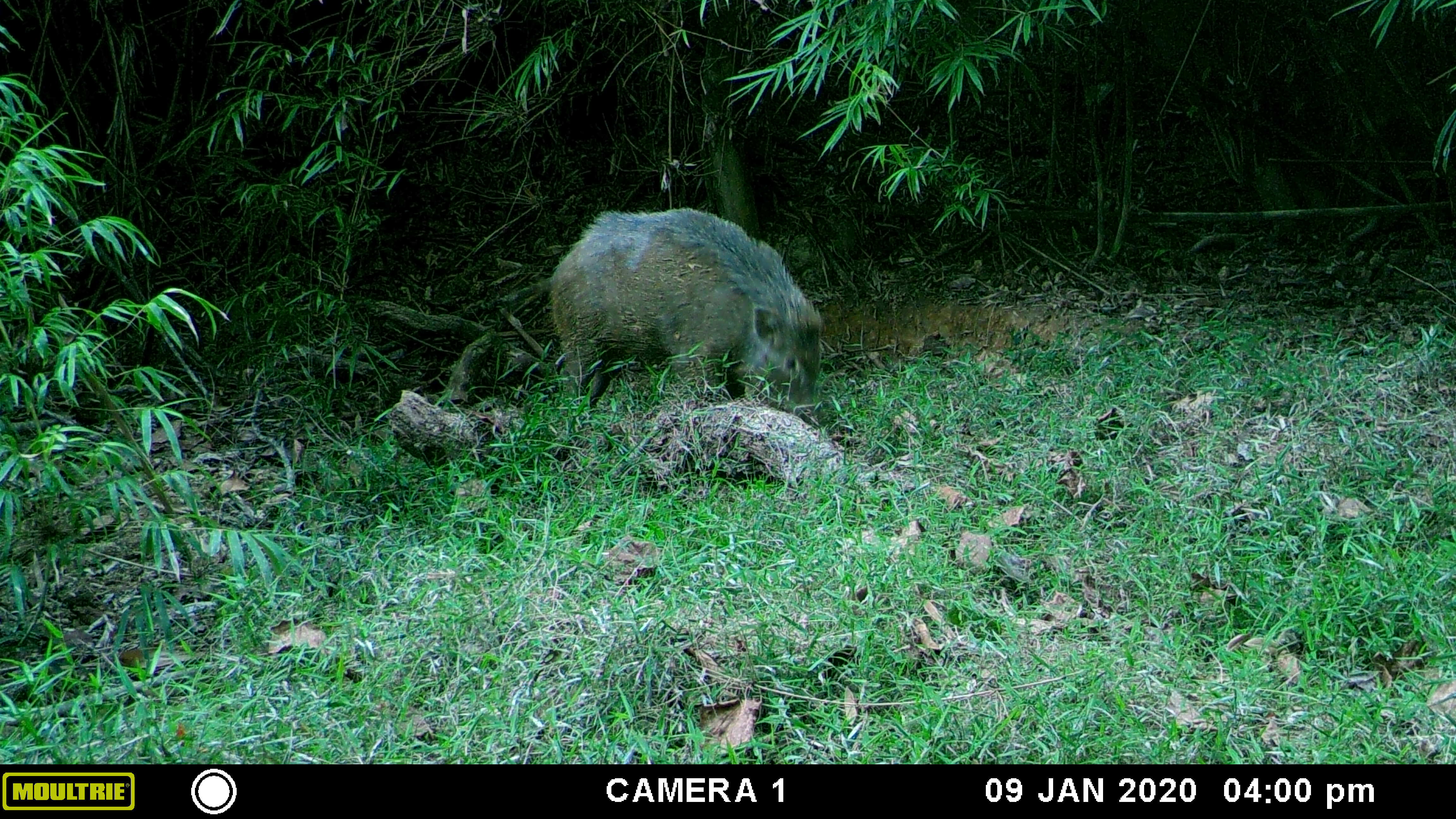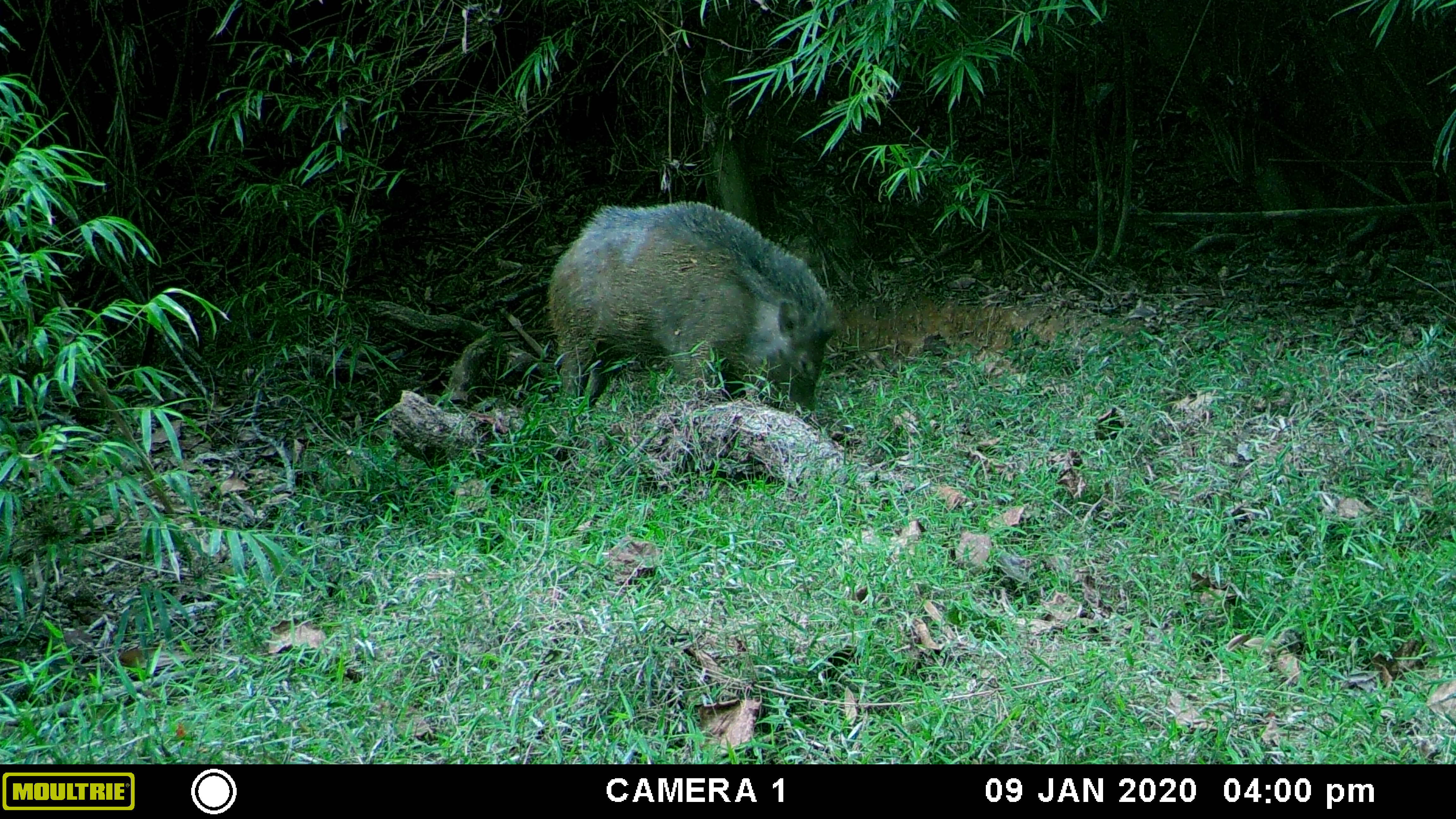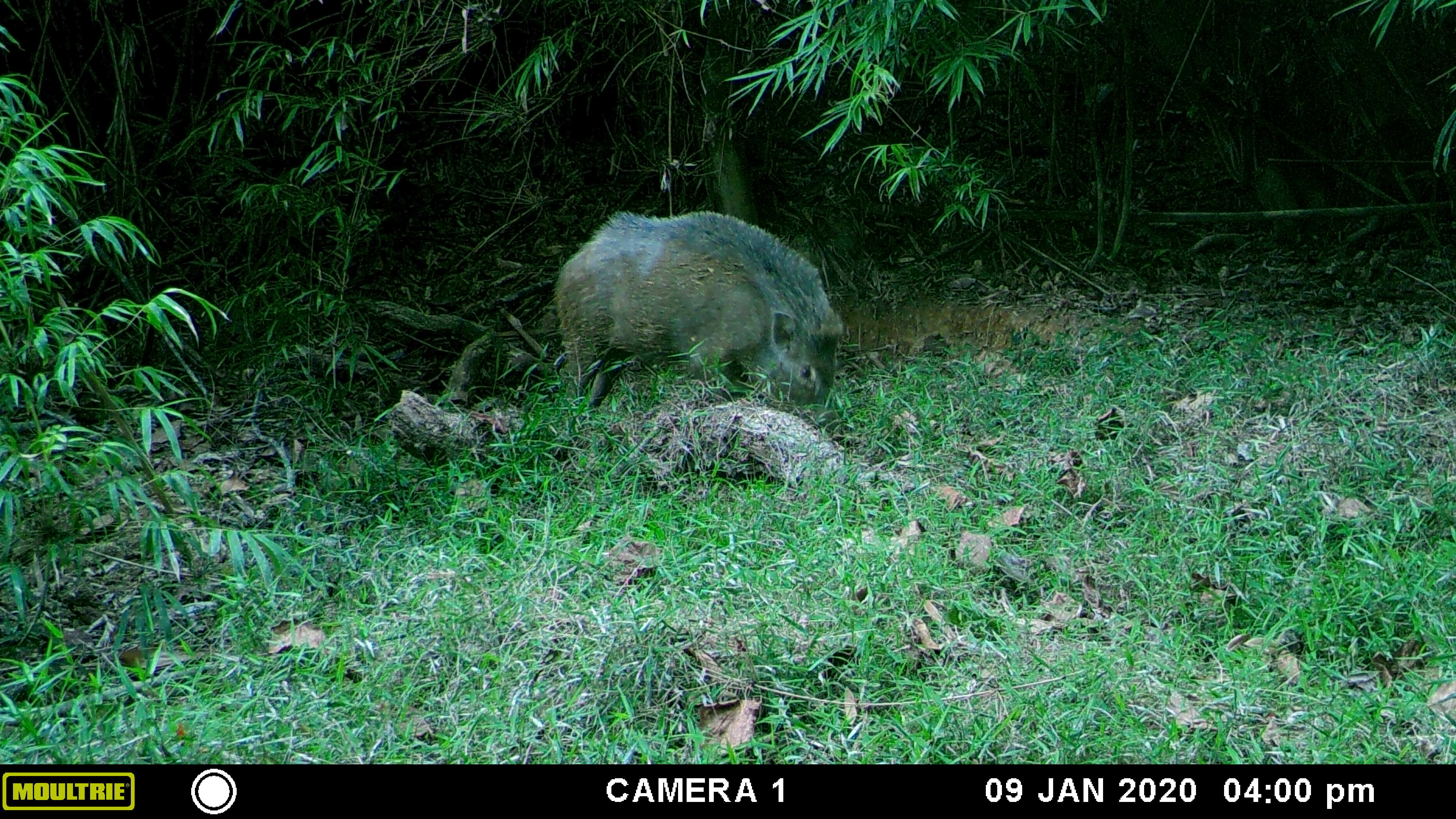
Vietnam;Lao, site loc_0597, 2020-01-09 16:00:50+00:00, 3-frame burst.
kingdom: Animalia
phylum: Chordata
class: Mammalia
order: Artiodactyla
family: Suidae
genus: Sus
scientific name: Sus scrofa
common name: eurasian wild pig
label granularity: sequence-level